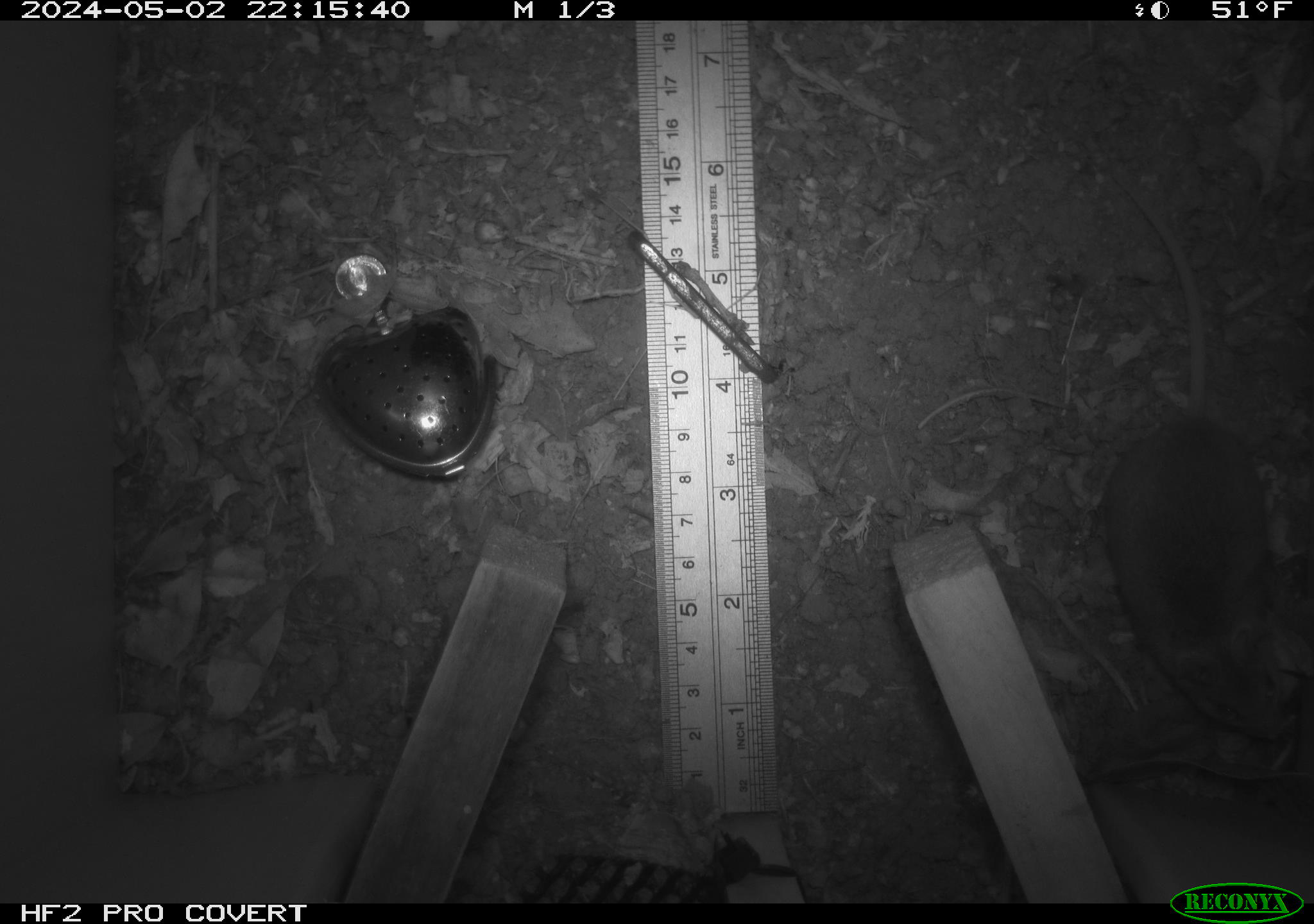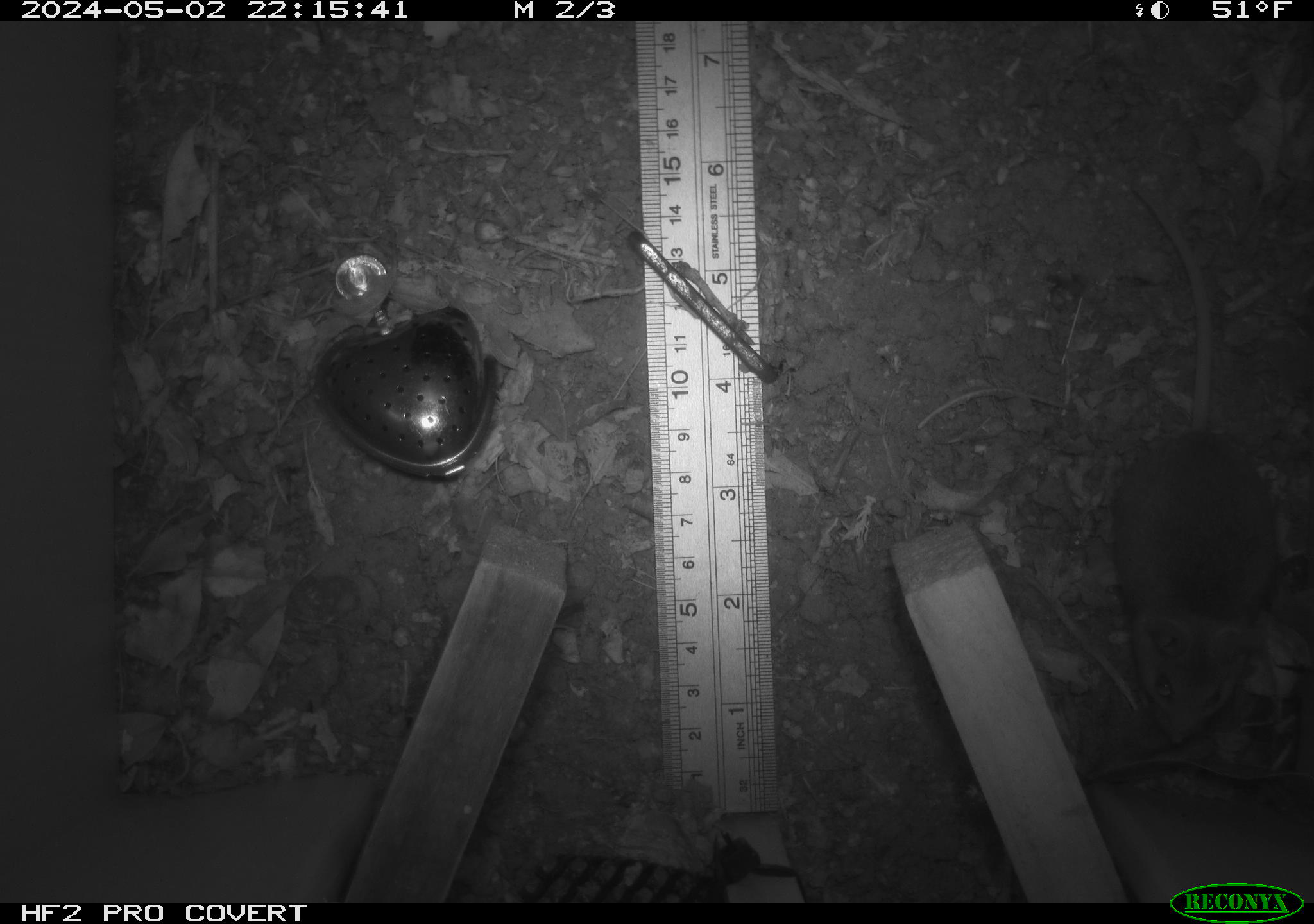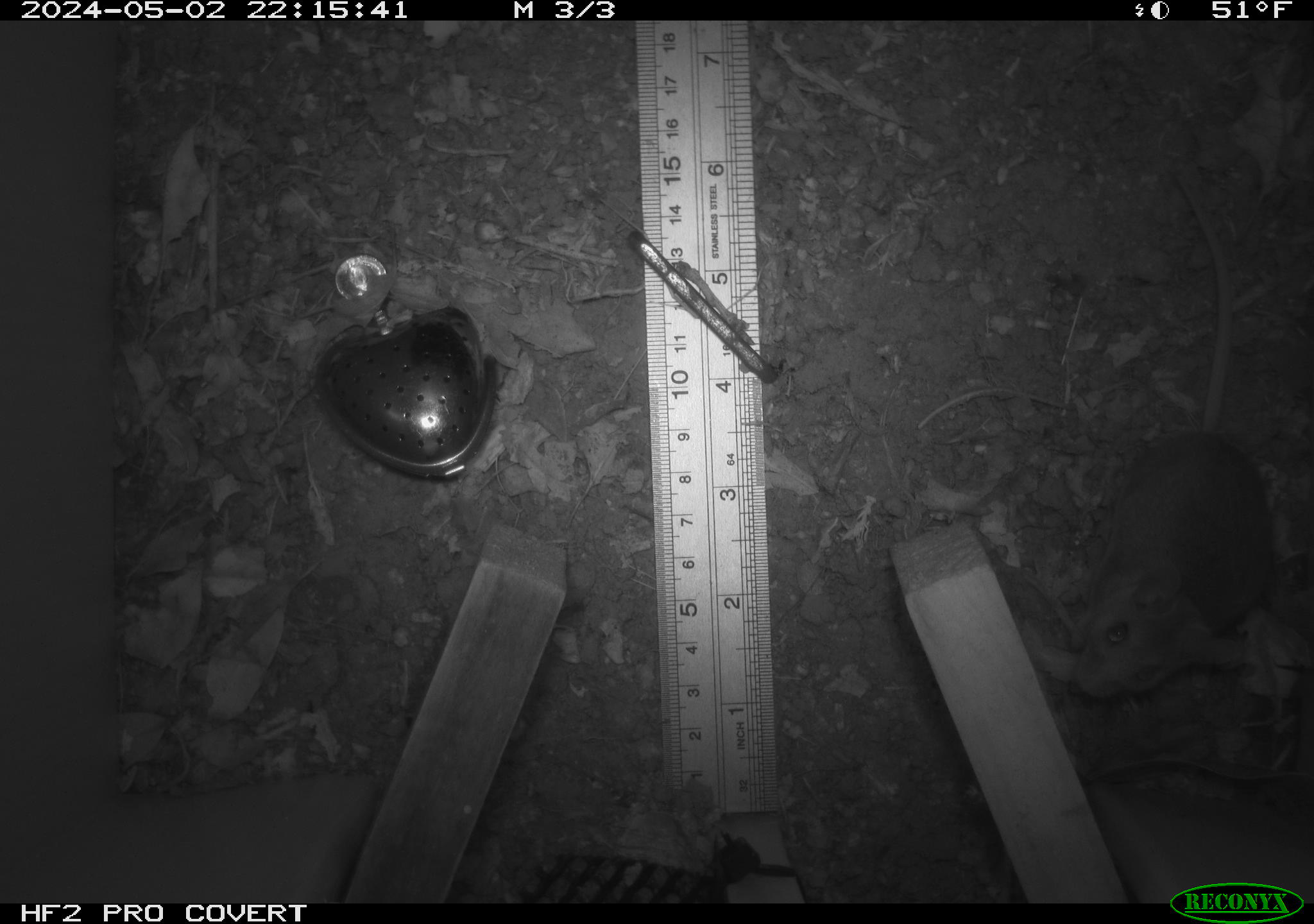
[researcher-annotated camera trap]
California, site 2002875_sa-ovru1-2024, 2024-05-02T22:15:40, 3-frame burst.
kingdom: Animalia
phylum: Chordata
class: Mammalia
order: Rodentia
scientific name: Rodentia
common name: rodent